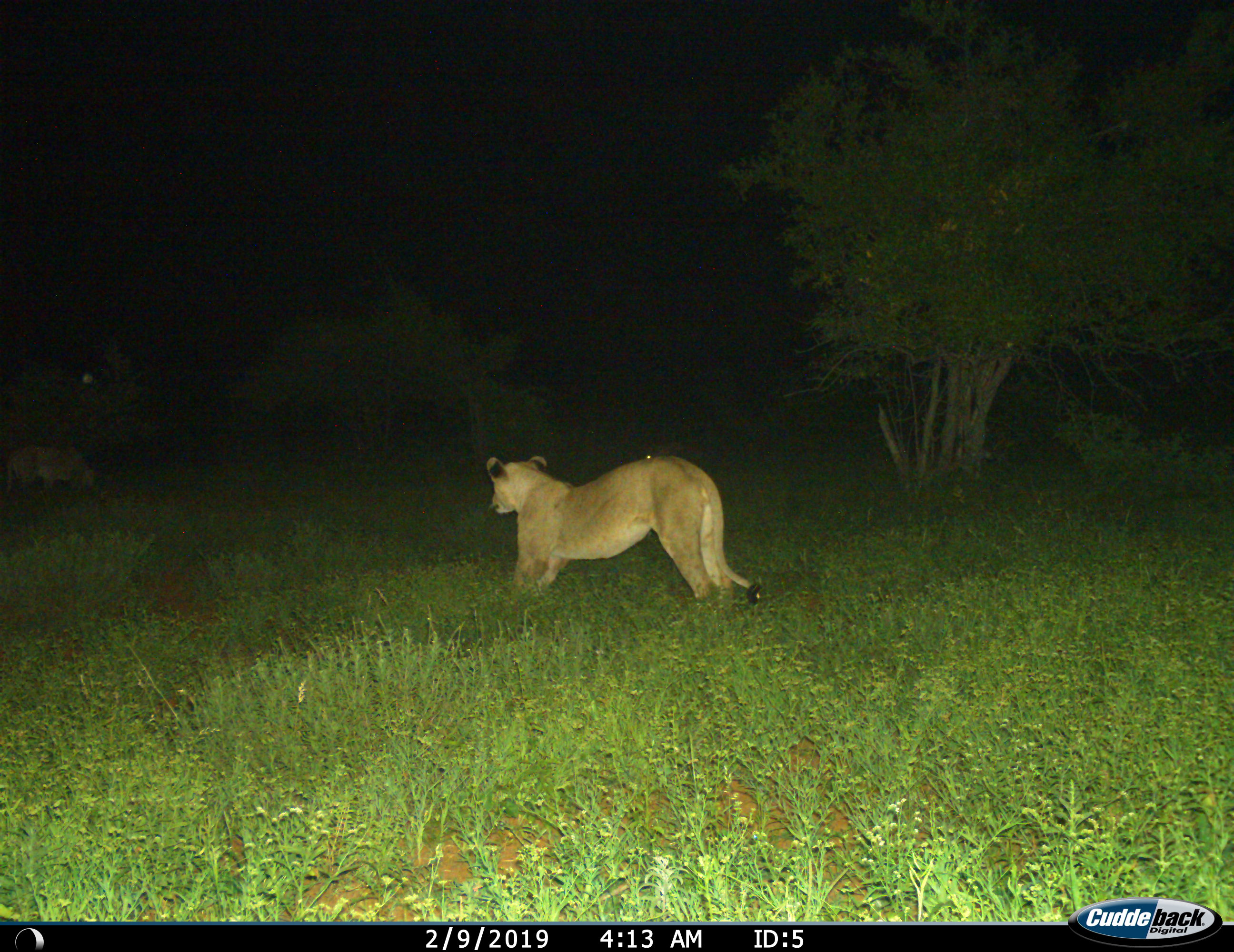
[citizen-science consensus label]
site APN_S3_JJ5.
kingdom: Animalia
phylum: Chordata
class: Mammalia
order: Carnivora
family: Felidae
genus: Panthera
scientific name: Panthera leo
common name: lion female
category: lionfemale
Lionfemale (lion female) (Panthera leo), count 1. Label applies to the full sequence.